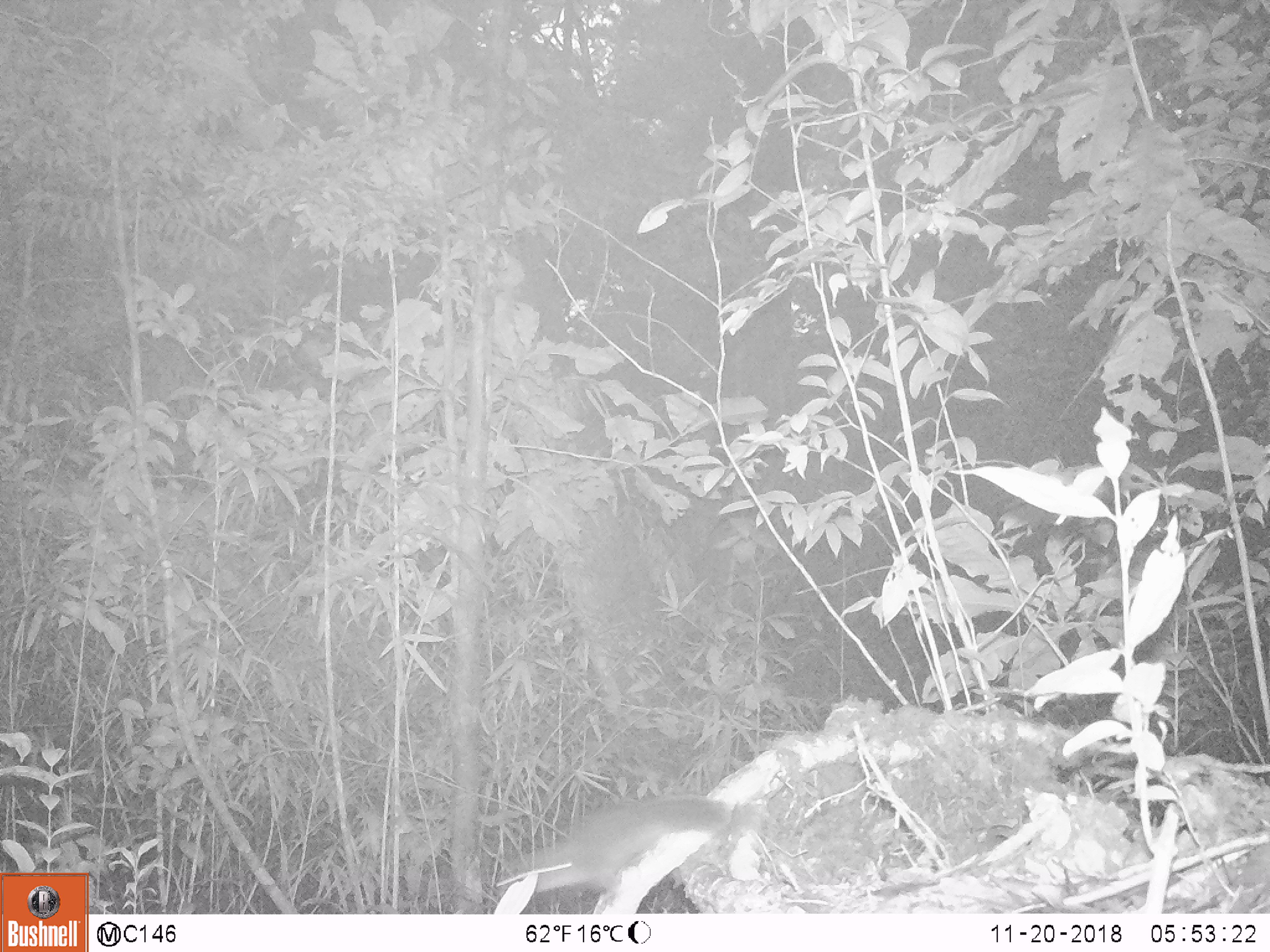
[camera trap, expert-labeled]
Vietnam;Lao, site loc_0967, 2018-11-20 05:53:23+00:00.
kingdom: Animalia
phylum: Chordata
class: Mammalia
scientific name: Mammalia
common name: mammal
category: unidentified small mammal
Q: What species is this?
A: Unidentified small mammal (mammal) (Mammalia).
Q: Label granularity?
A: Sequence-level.